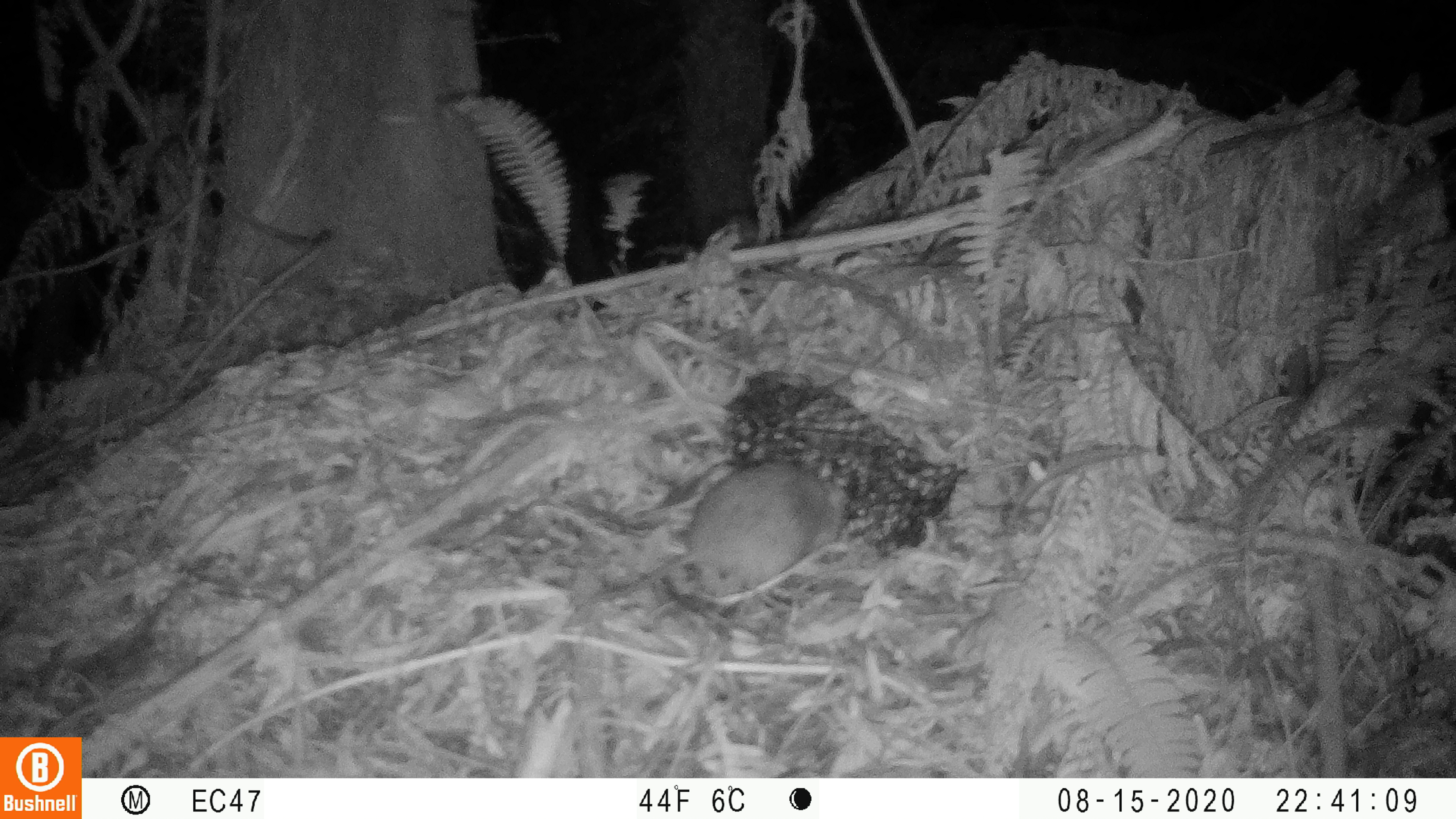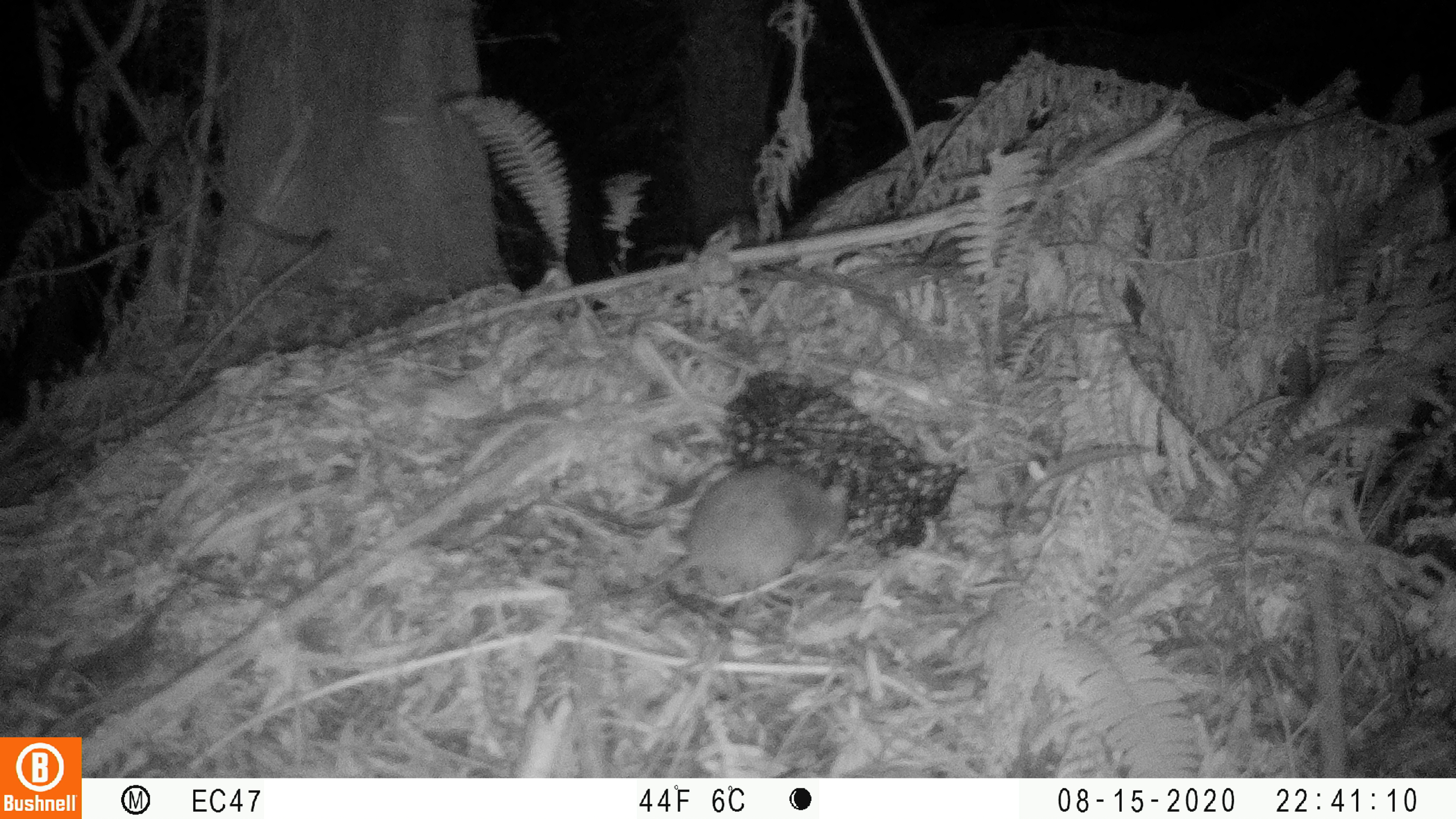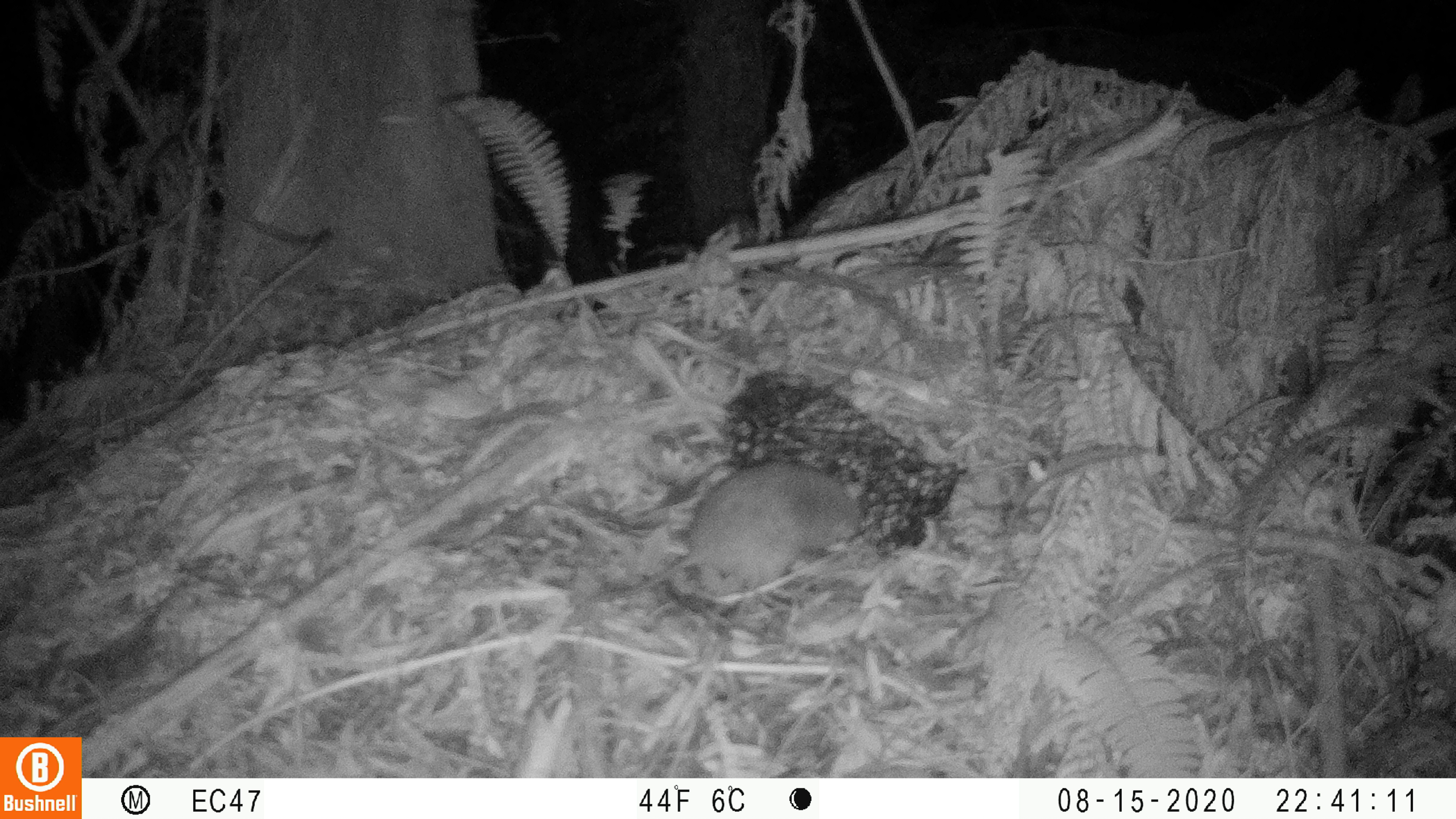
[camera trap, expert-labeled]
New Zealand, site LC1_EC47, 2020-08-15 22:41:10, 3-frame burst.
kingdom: Animalia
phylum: Chordata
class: Mammalia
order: Rodentia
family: Muridae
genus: Rattus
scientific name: Rattus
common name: rat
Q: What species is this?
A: Rat (Rattus).